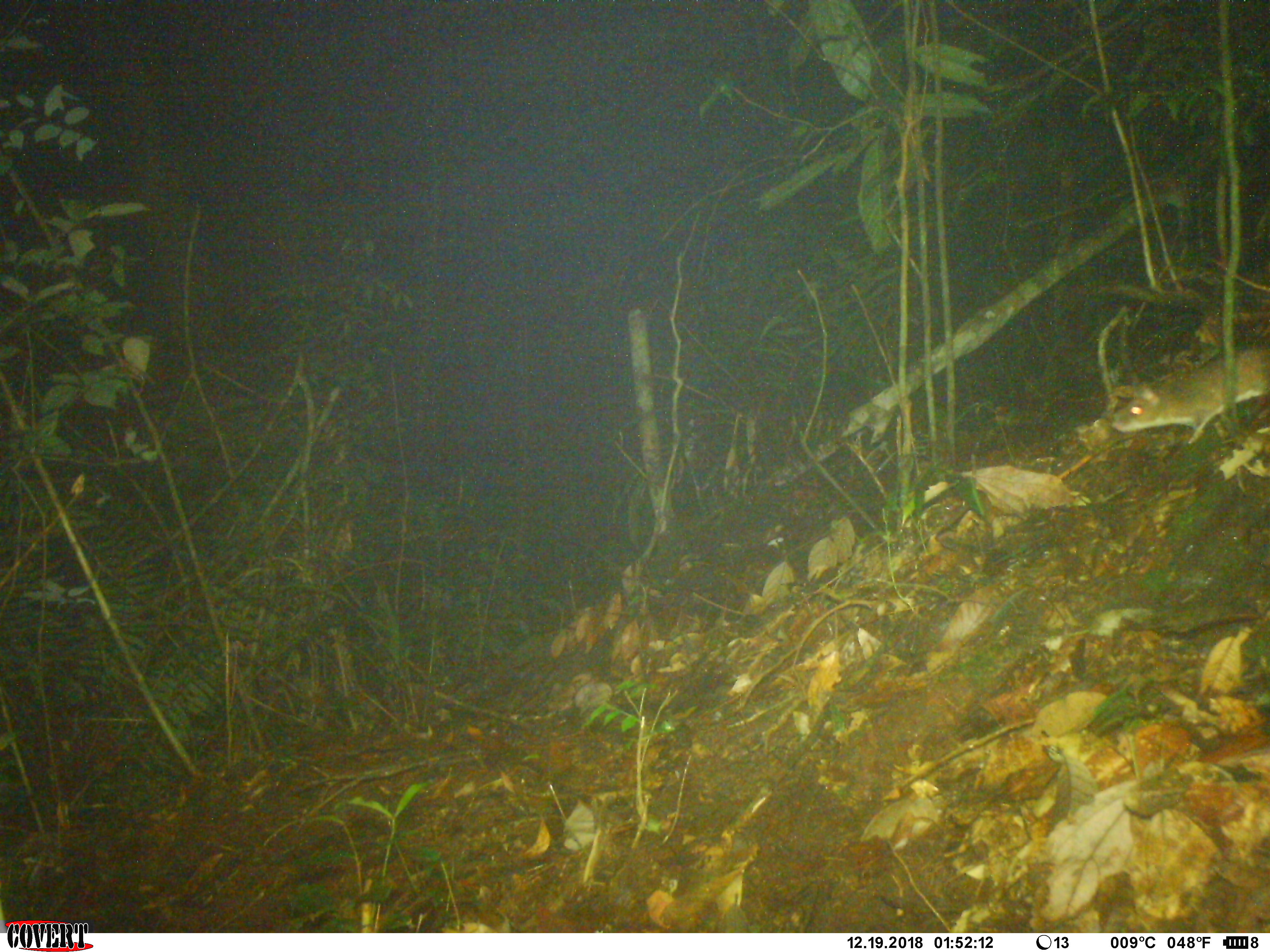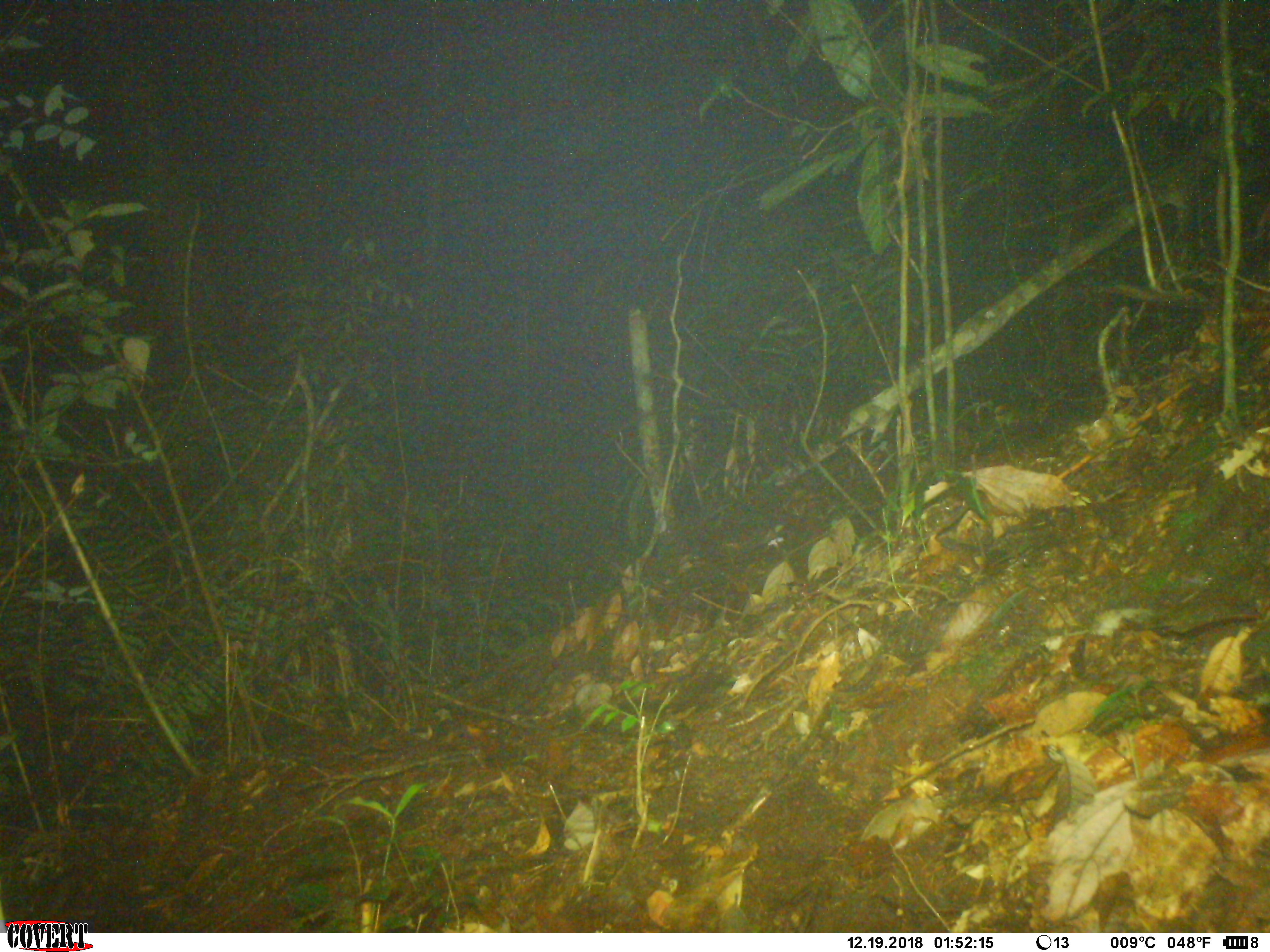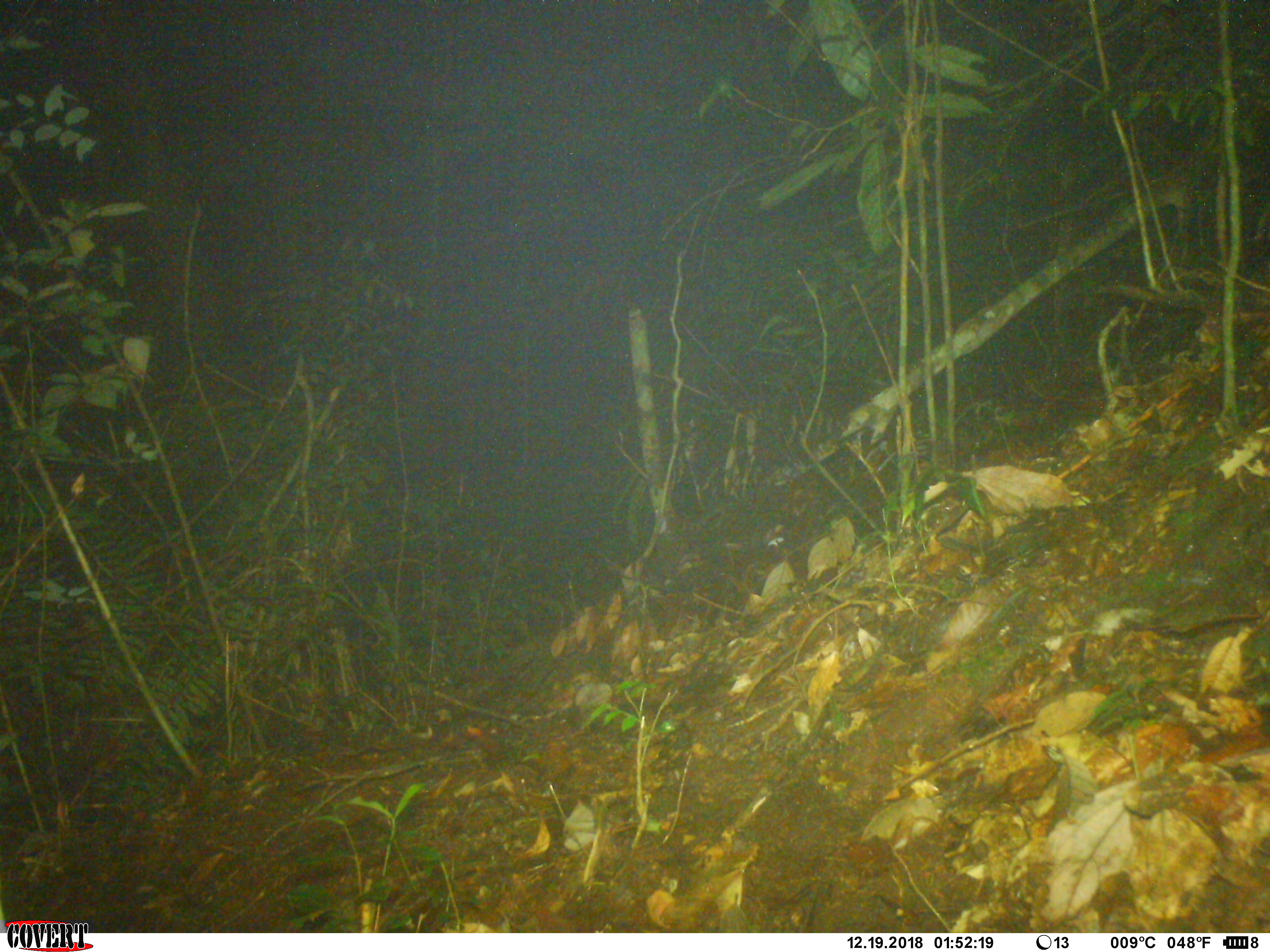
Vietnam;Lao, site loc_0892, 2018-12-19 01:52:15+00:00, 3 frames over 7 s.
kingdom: Animalia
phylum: Chordata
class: Mammalia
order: Rodentia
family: Muridae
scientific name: Muridae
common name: old-world mice and rats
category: unidentified murid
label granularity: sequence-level